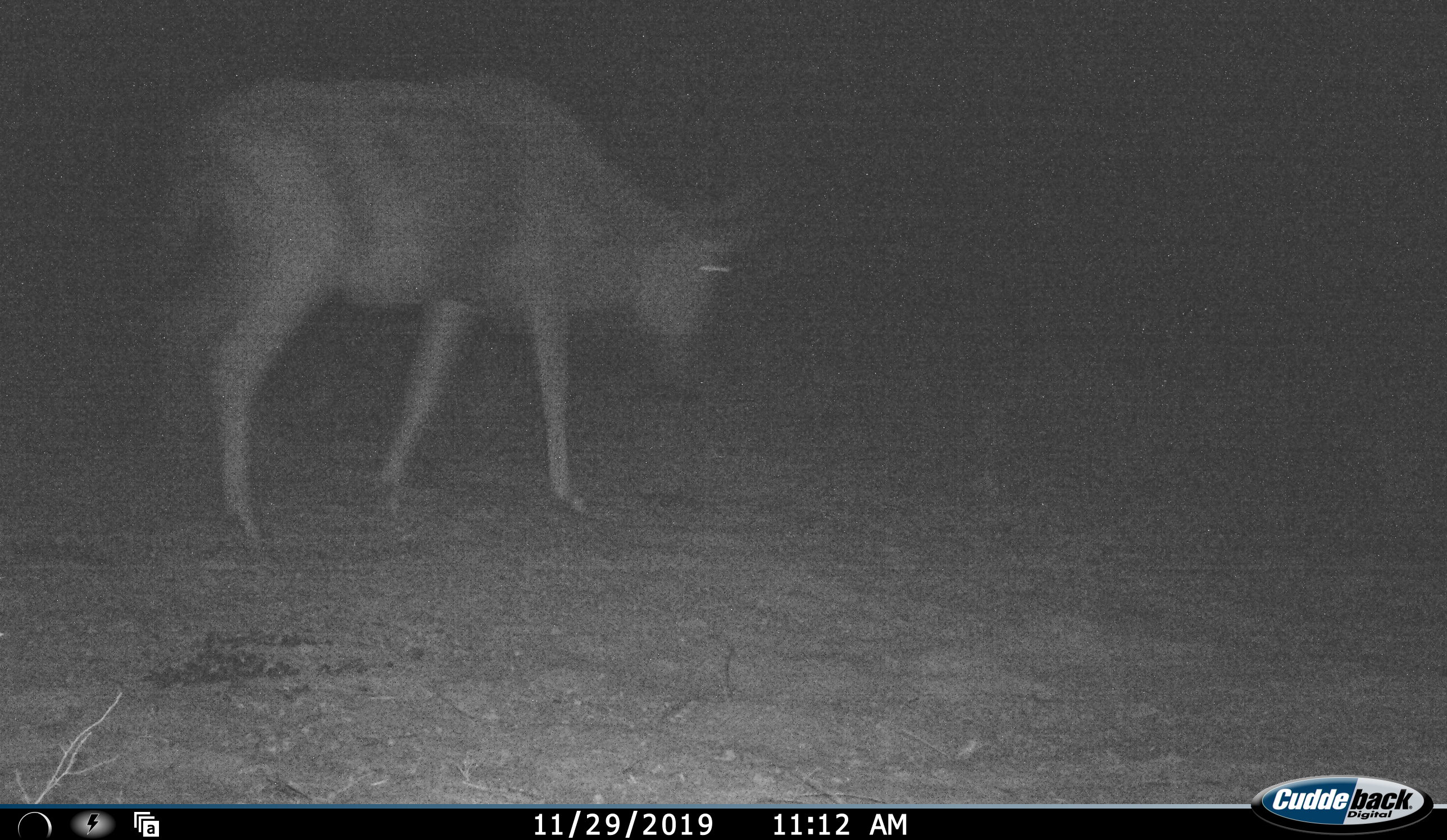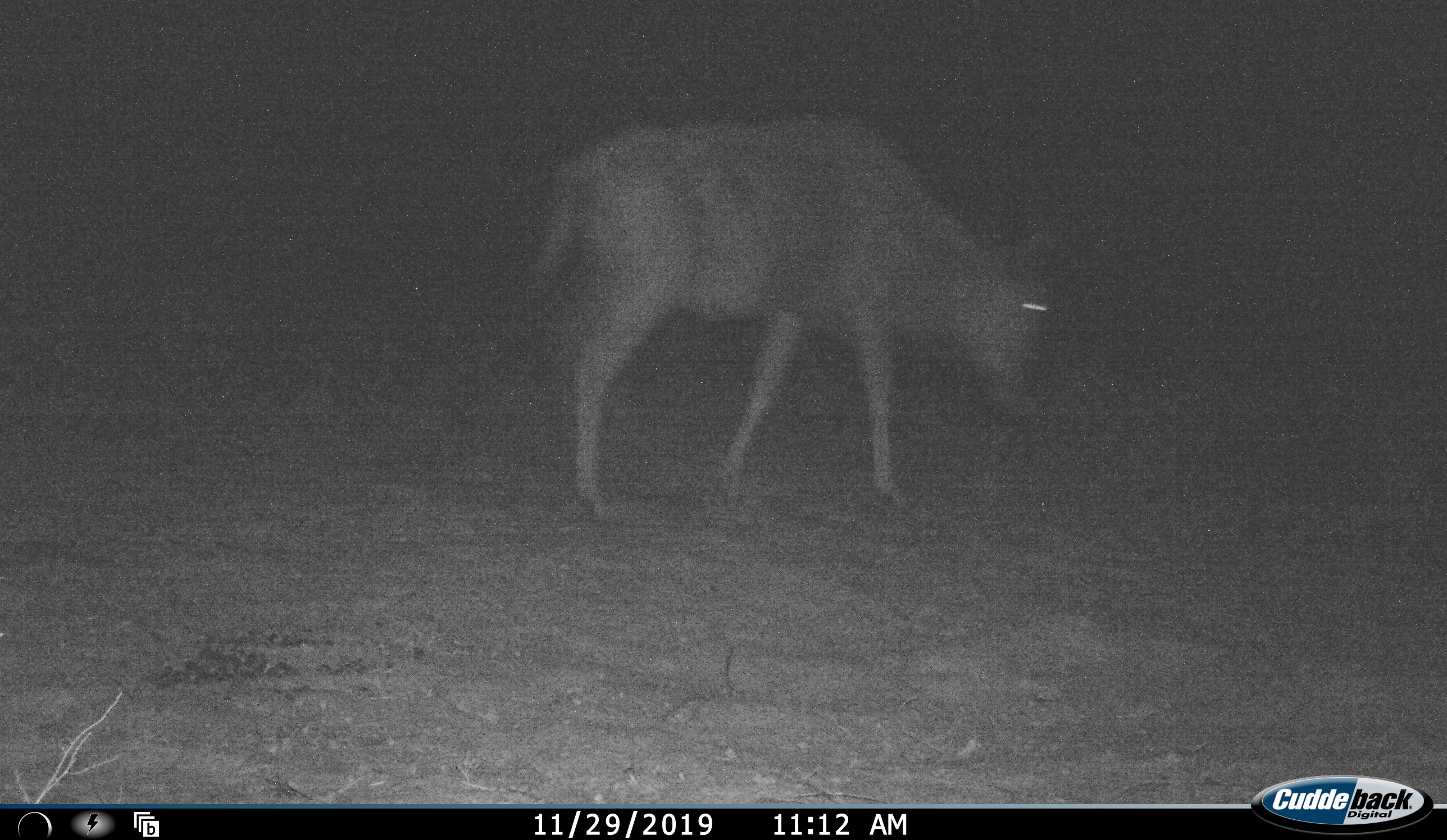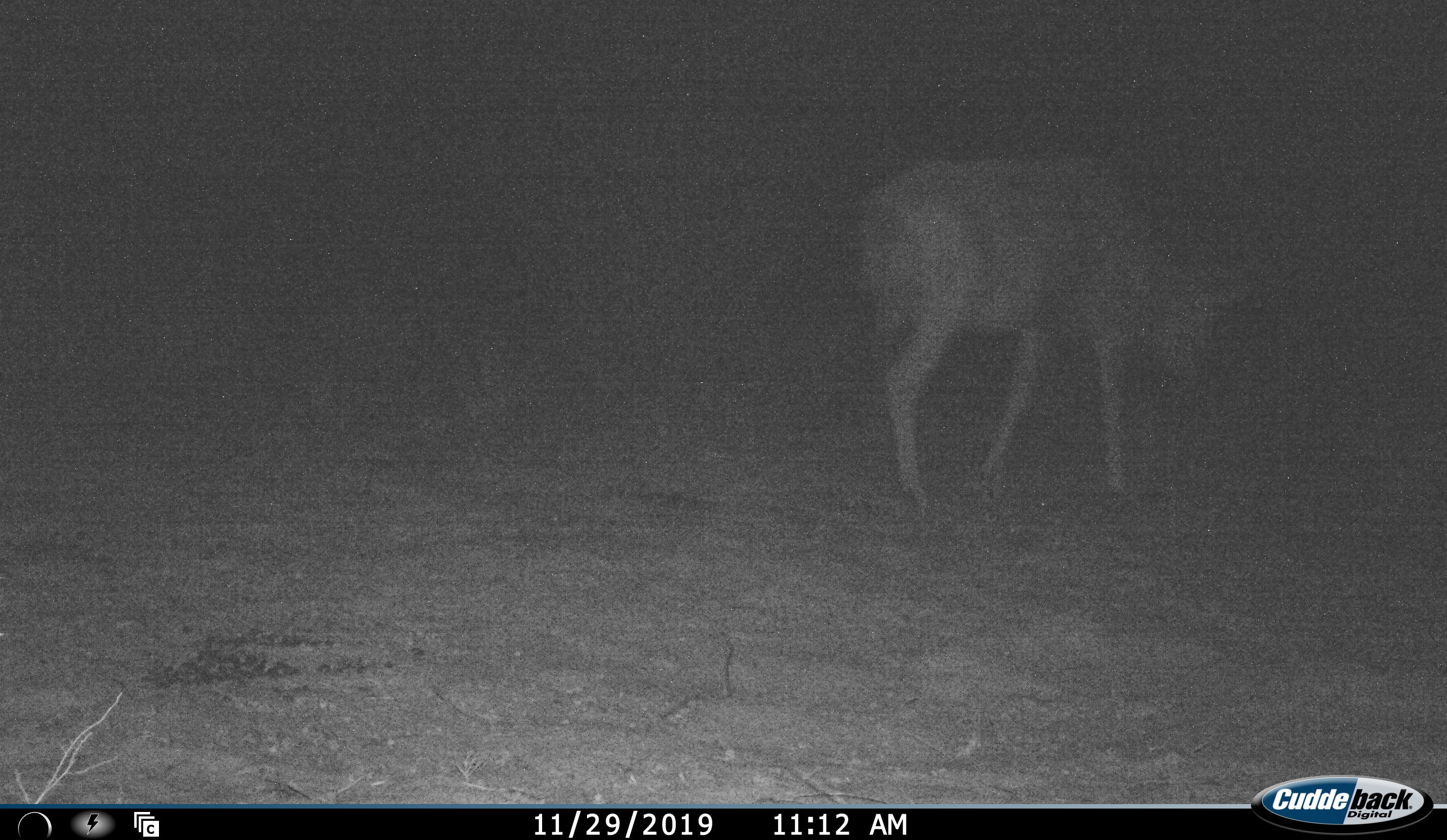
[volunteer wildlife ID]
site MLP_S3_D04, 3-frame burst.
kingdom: Animalia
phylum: Chordata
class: Mammalia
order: Artiodactyla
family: Bovidae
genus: Connochaetes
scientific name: Connochaetes taurinus taurinus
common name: blue wildebeest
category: wildebeestblue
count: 1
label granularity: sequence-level